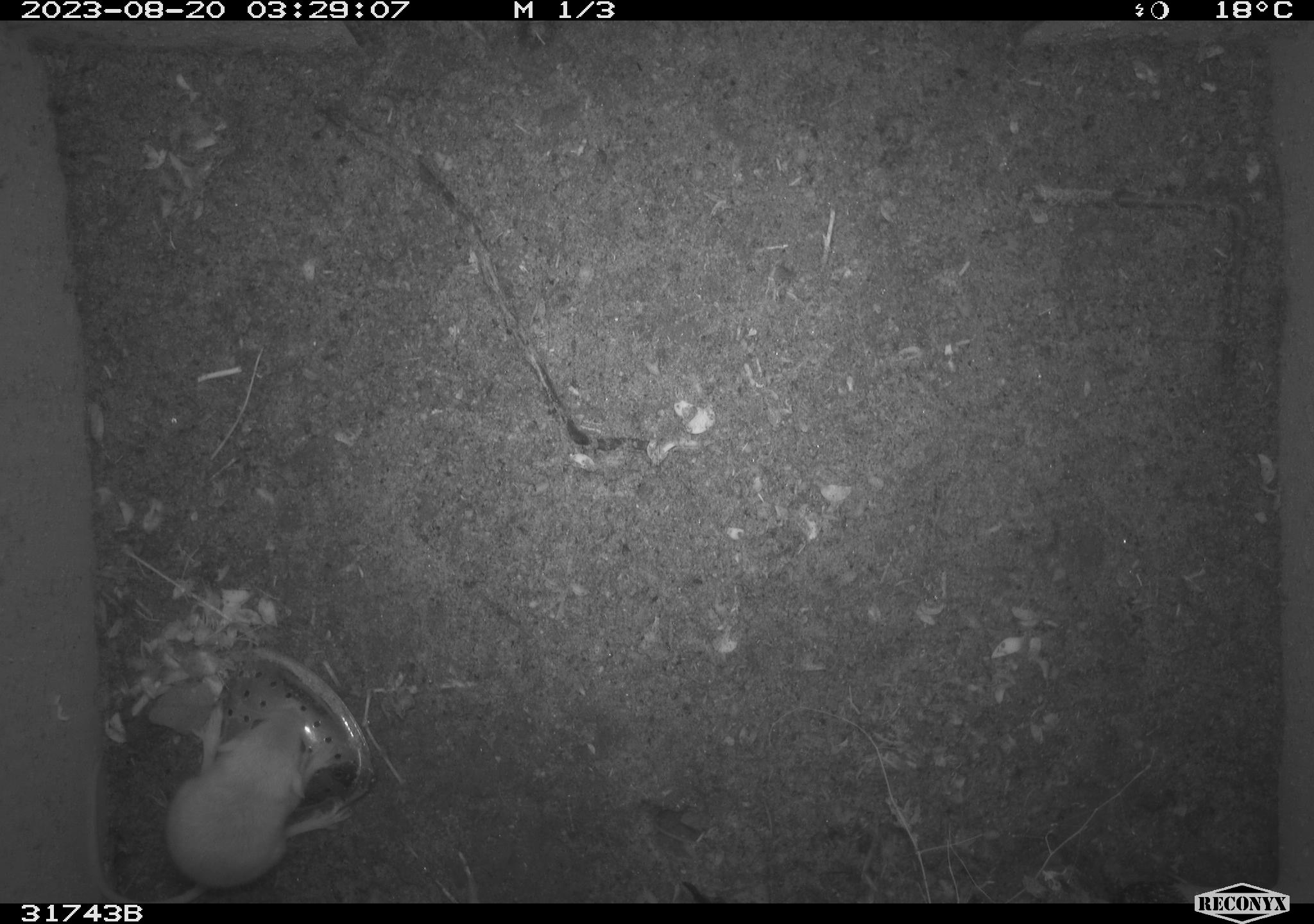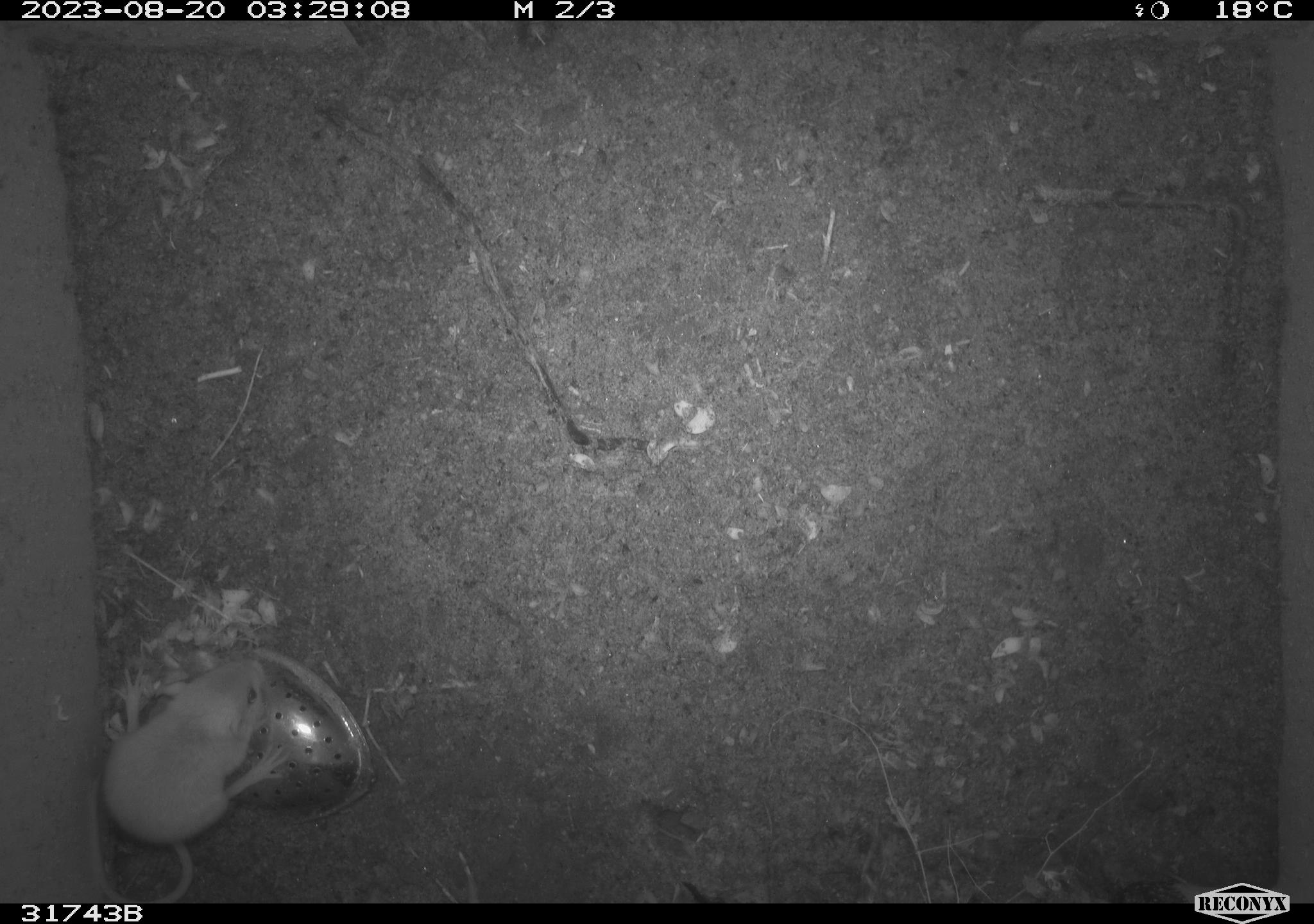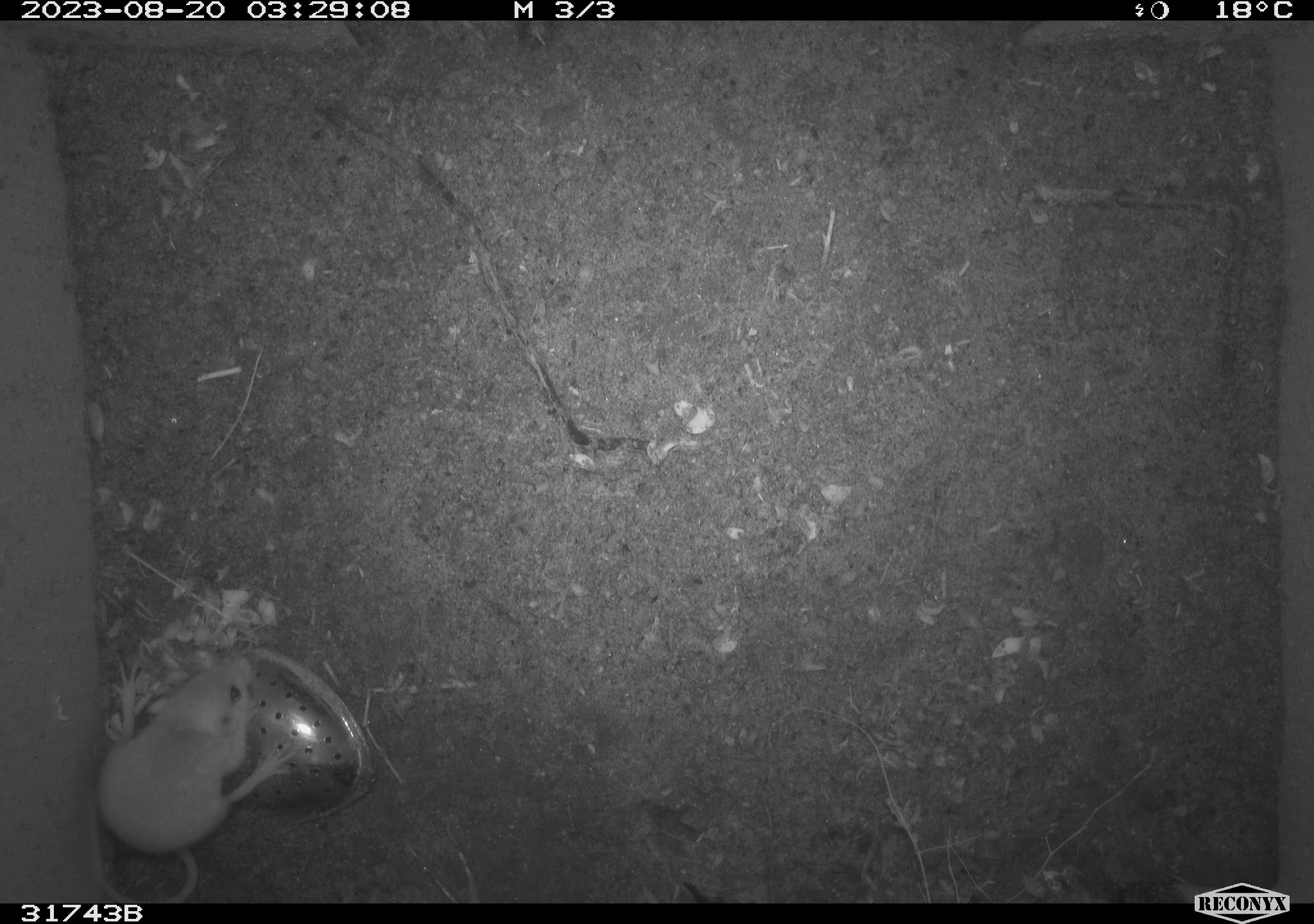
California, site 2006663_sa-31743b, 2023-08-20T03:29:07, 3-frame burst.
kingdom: Animalia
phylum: Chordata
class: Mammalia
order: Rodentia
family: Heteromyidae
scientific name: Heteromyidae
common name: kangaroo rats and pocket mice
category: heteromyidae family